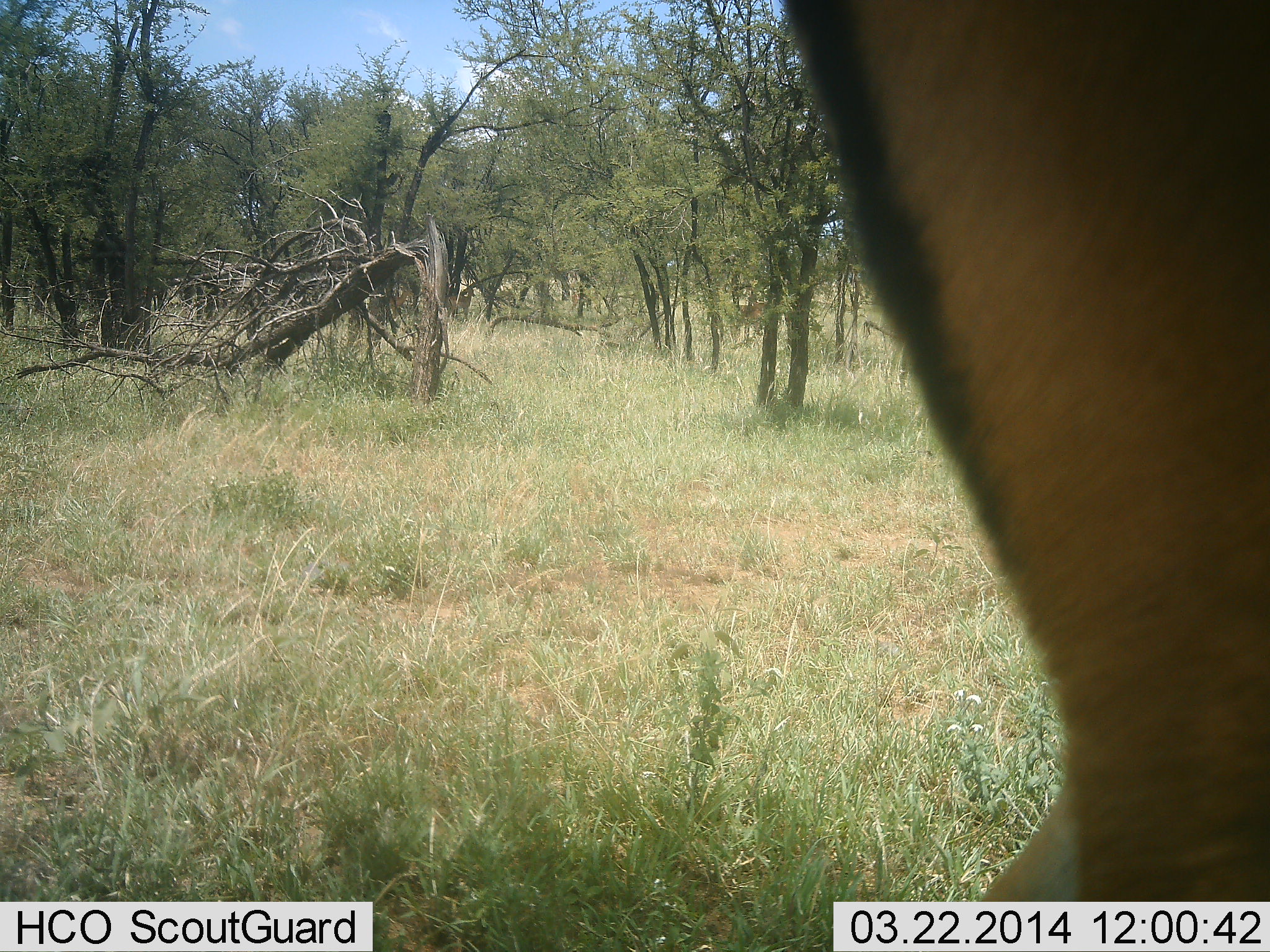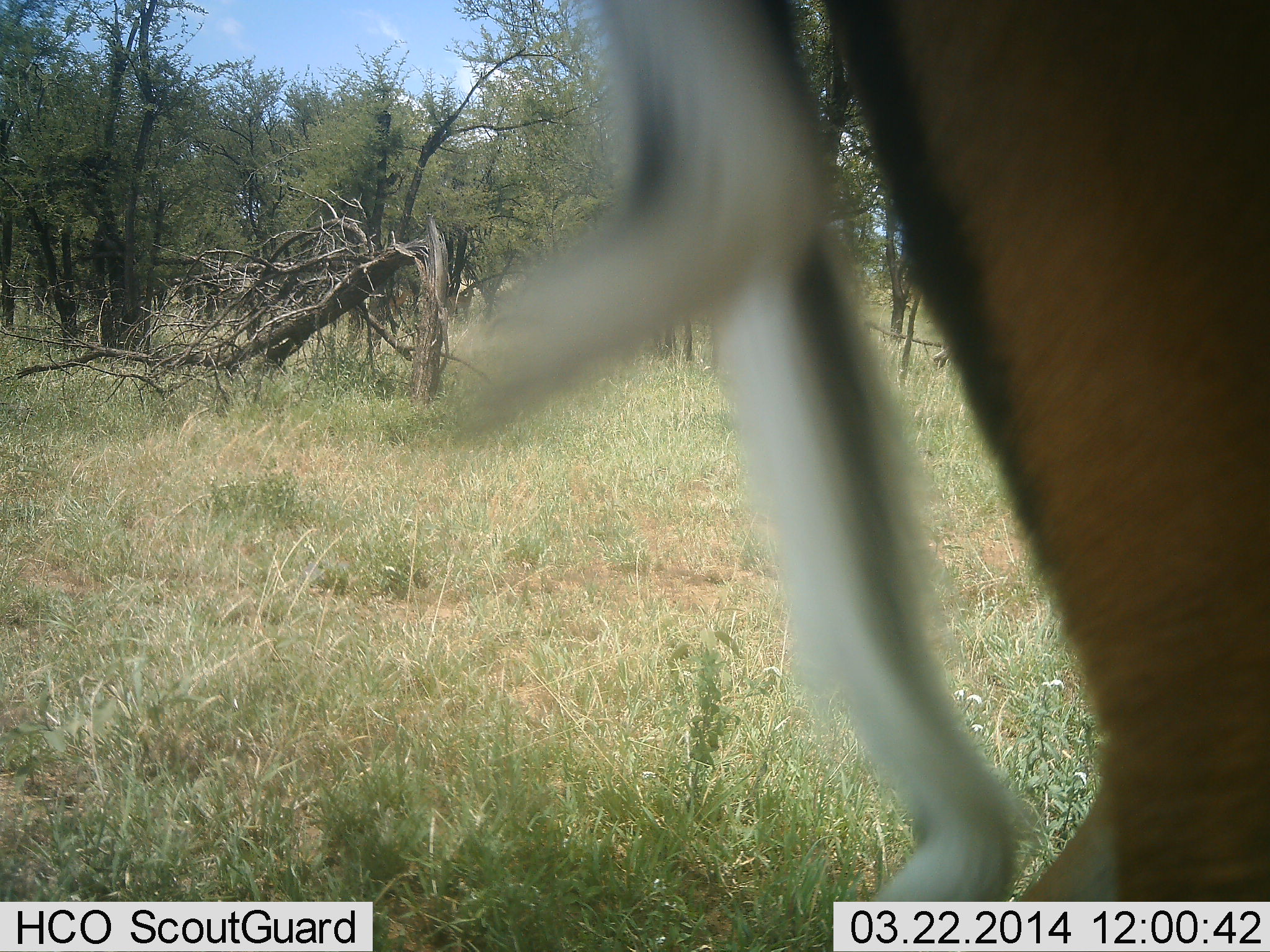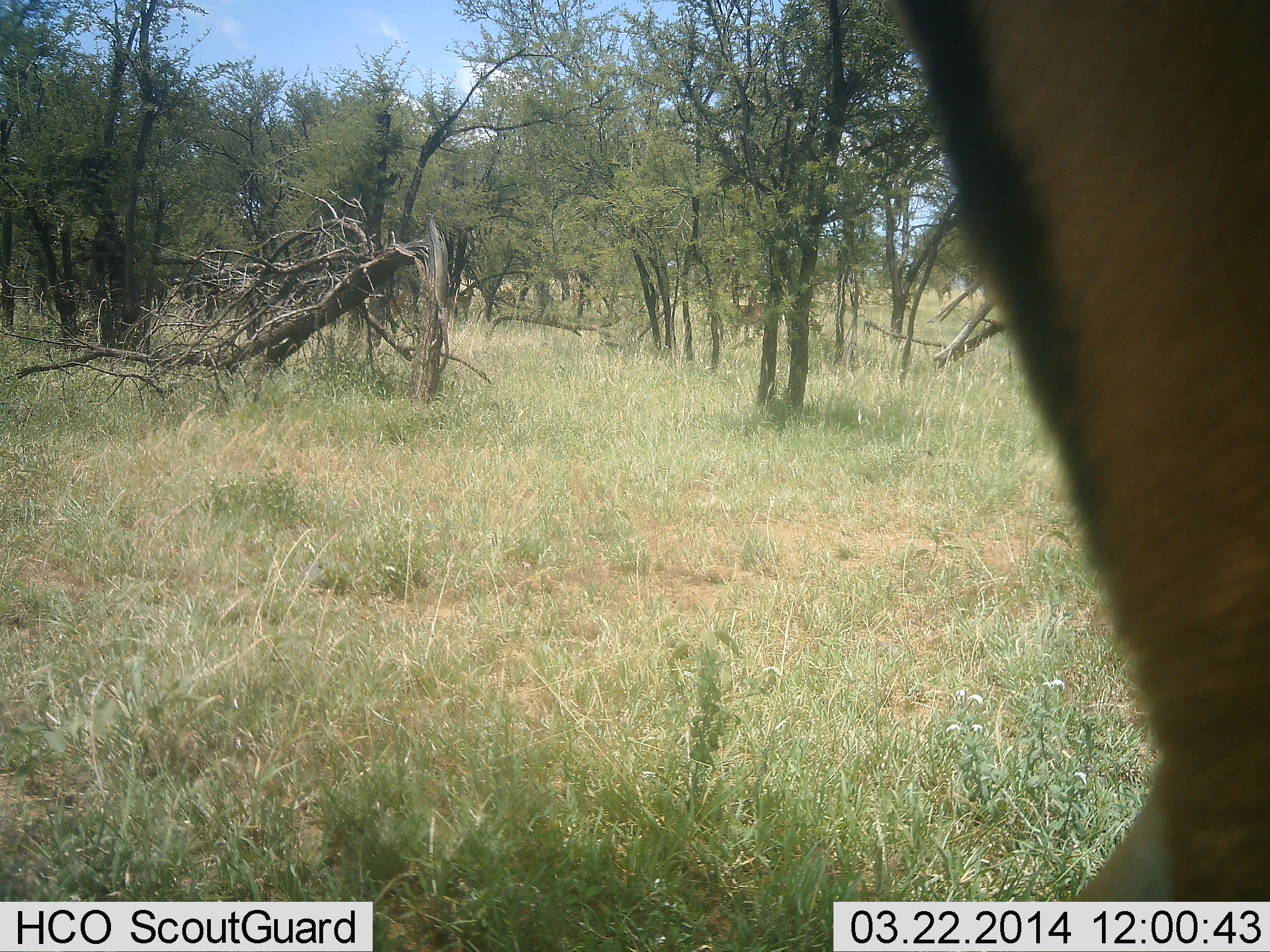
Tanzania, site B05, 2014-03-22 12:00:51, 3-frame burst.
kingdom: Animalia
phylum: Chordata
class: Mammalia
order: Artiodactyla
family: Bovidae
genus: Aepyceros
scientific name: Aepyceros melampus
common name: impala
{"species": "impala (Aepyceros melampus)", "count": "1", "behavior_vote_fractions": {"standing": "100%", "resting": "0%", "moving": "0%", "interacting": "0%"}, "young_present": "0%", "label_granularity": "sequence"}